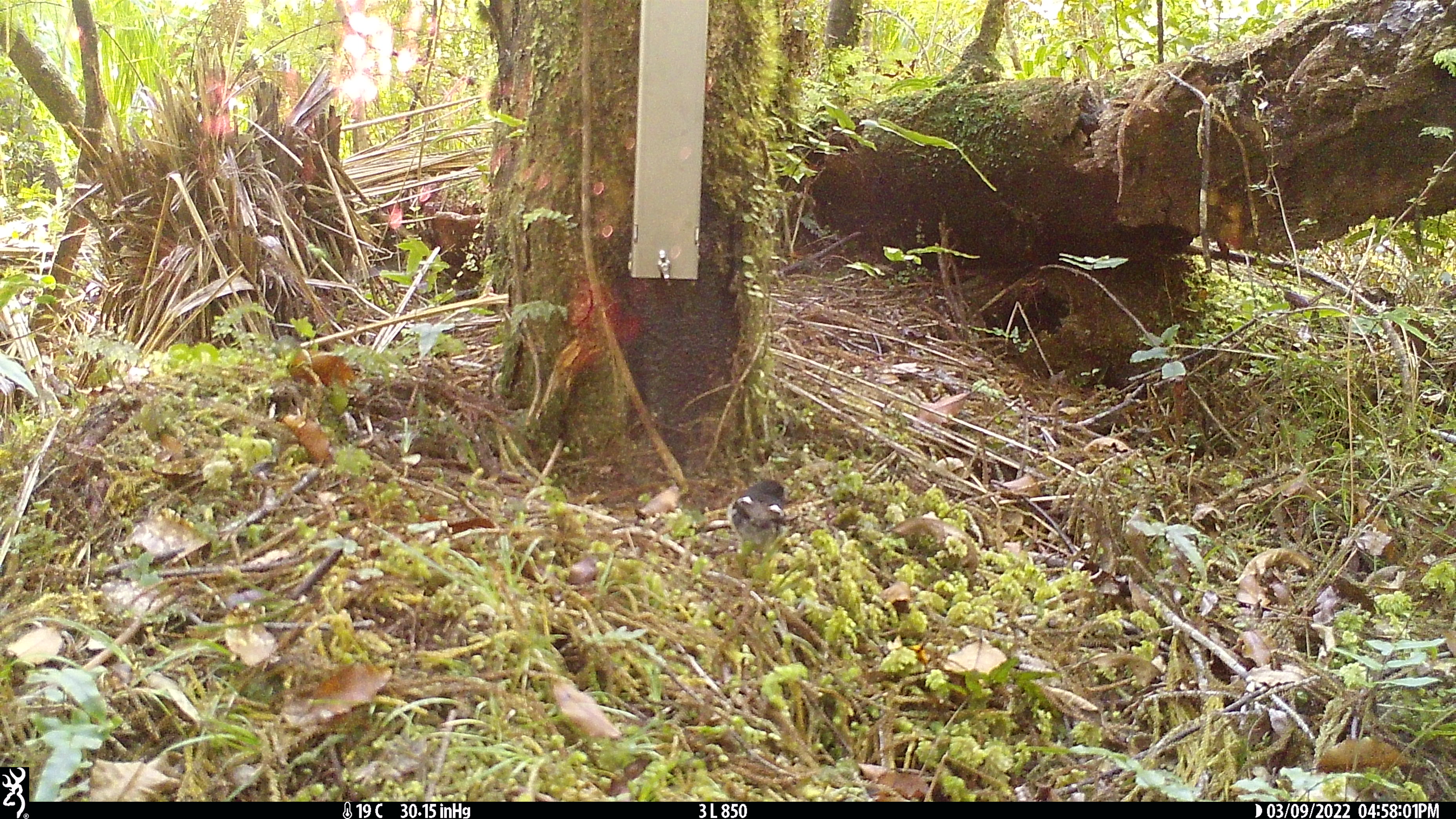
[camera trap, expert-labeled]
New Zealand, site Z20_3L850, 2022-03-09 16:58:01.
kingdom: Animalia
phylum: Chordata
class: Aves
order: Passeriformes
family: Petroicidae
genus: Petroica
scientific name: Petroica macrocephala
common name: tomtit